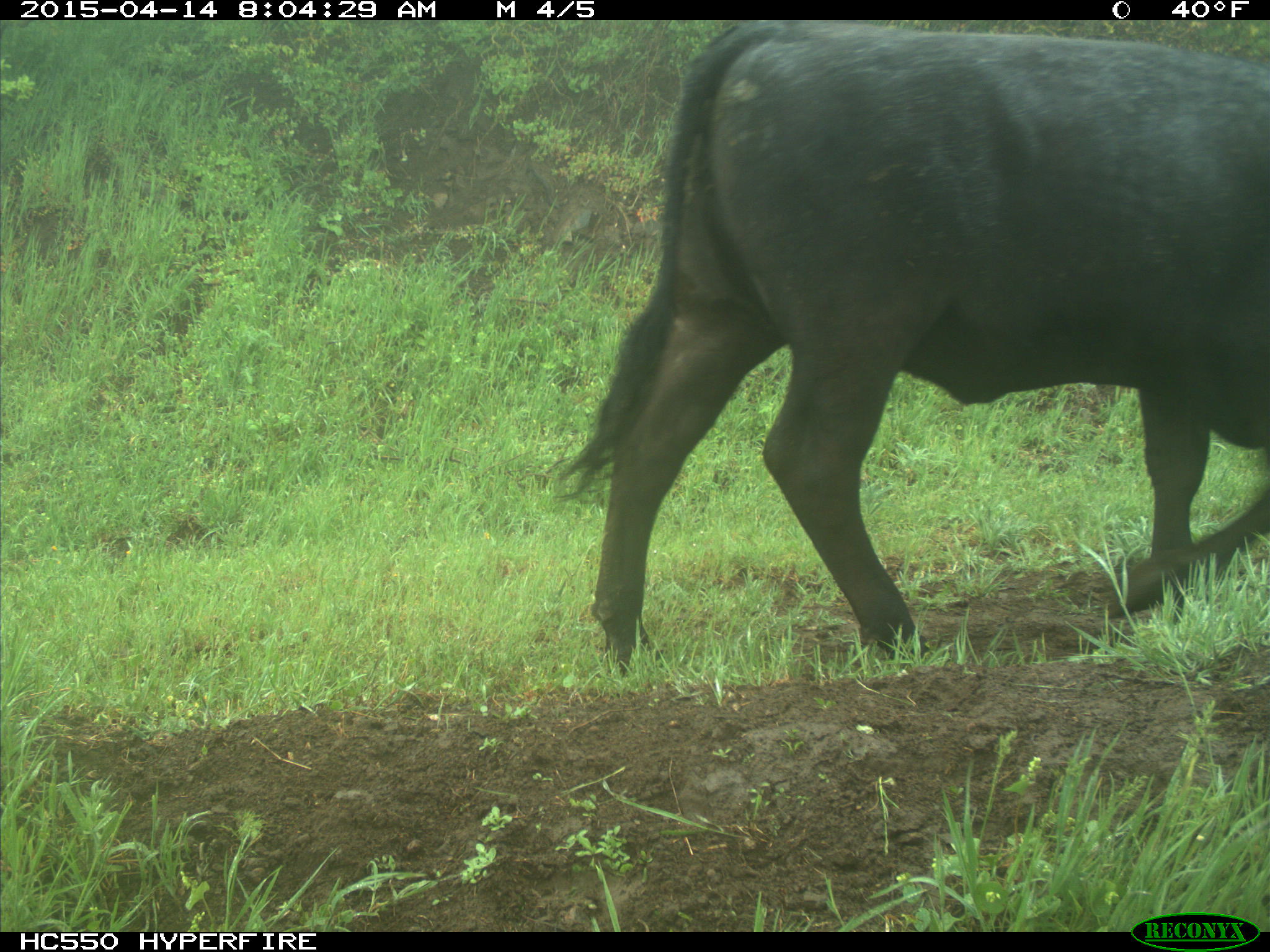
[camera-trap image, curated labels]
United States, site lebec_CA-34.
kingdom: Animalia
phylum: Chordata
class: Mammalia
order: Artiodactyla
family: Bovidae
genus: Bos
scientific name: Bos taurus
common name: domestic cow